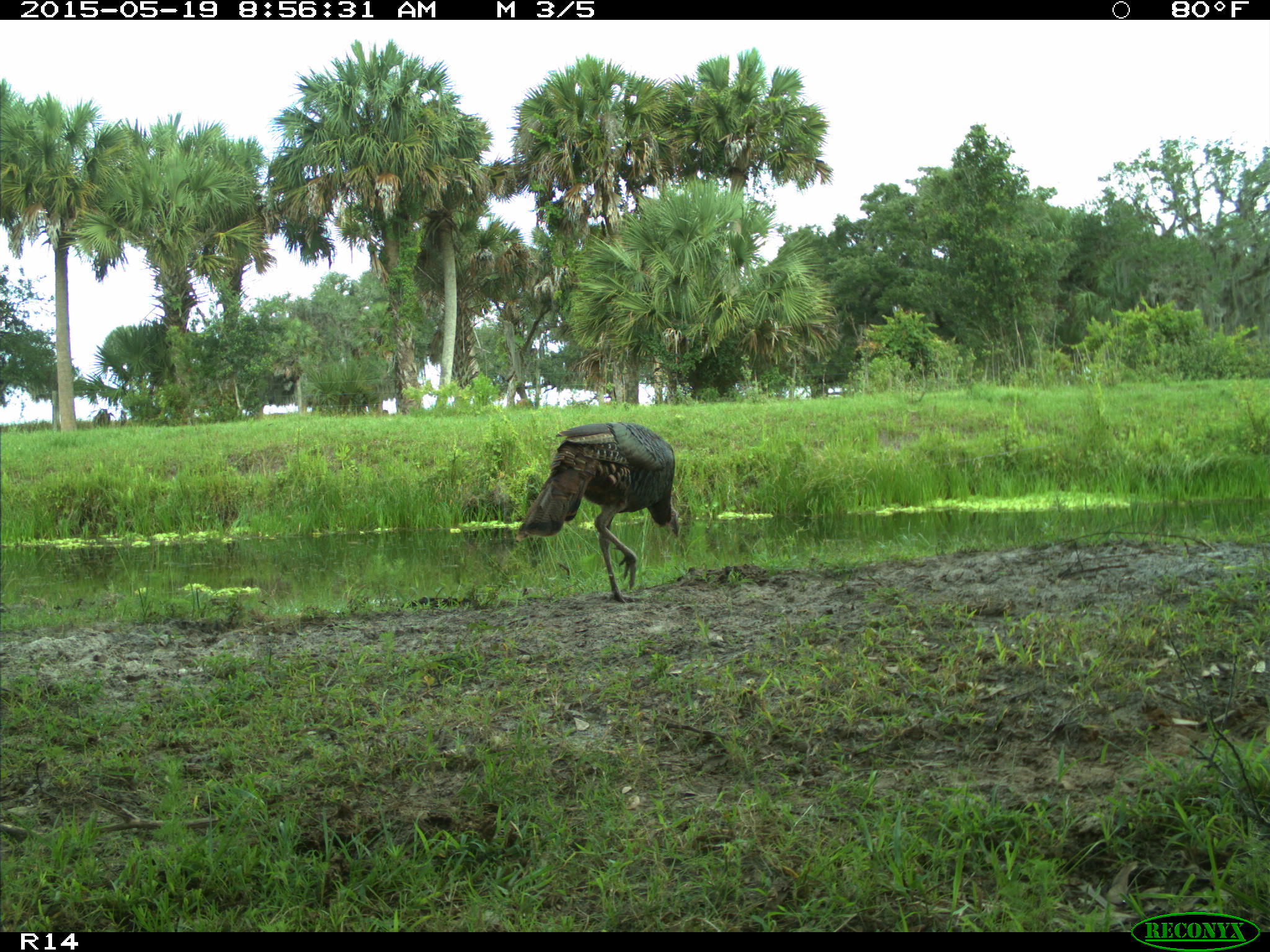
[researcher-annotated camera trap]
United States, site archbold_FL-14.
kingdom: Animalia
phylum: Chordata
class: Aves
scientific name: Aves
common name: birds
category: unidentified bird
Unidentified bird (birds) (Aves).